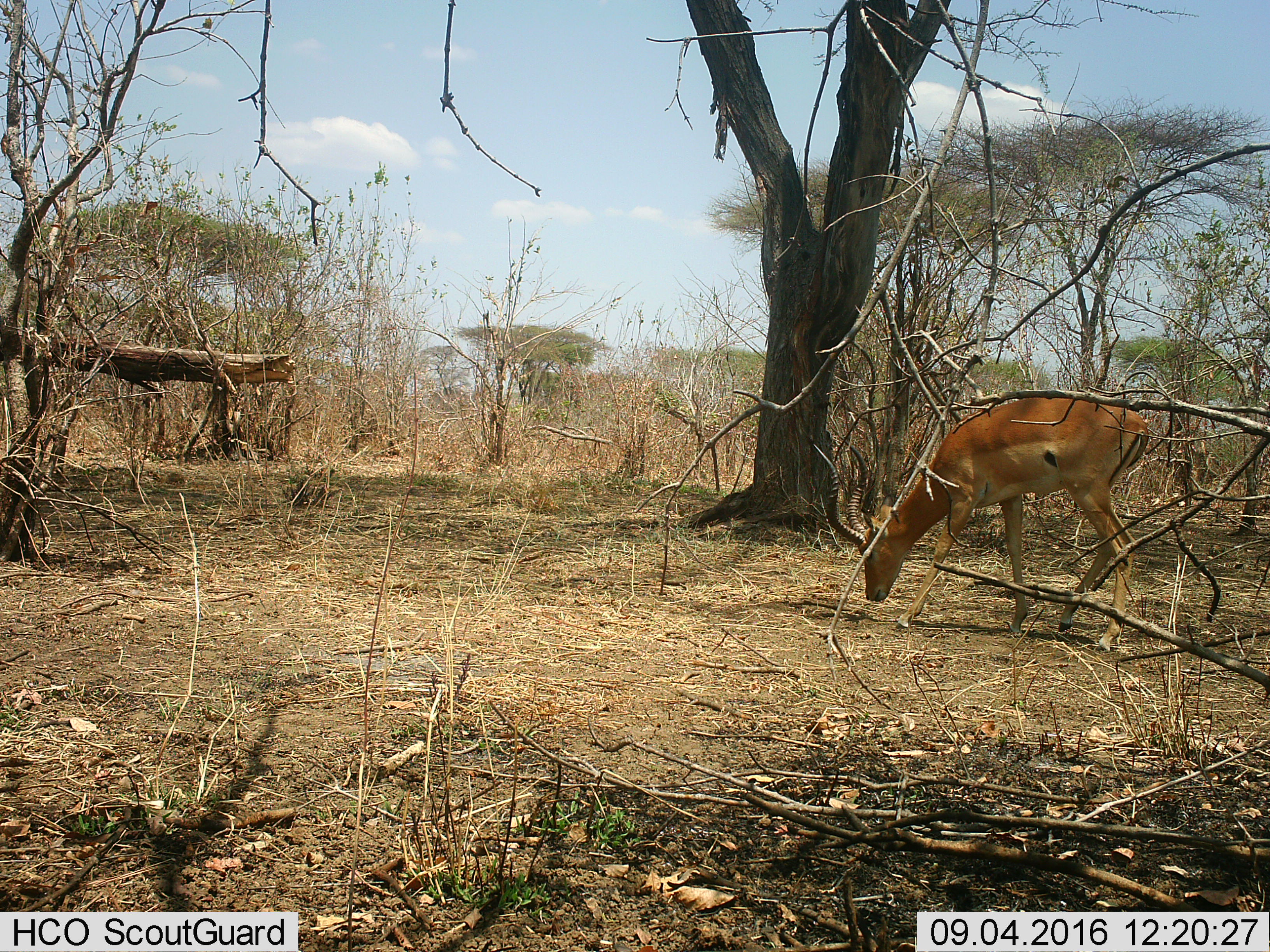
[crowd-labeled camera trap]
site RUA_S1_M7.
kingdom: Animalia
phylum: Chordata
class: Mammalia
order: Artiodactyla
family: Bovidae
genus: Aepyceros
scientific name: Aepyceros melampus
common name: impala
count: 1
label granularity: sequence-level